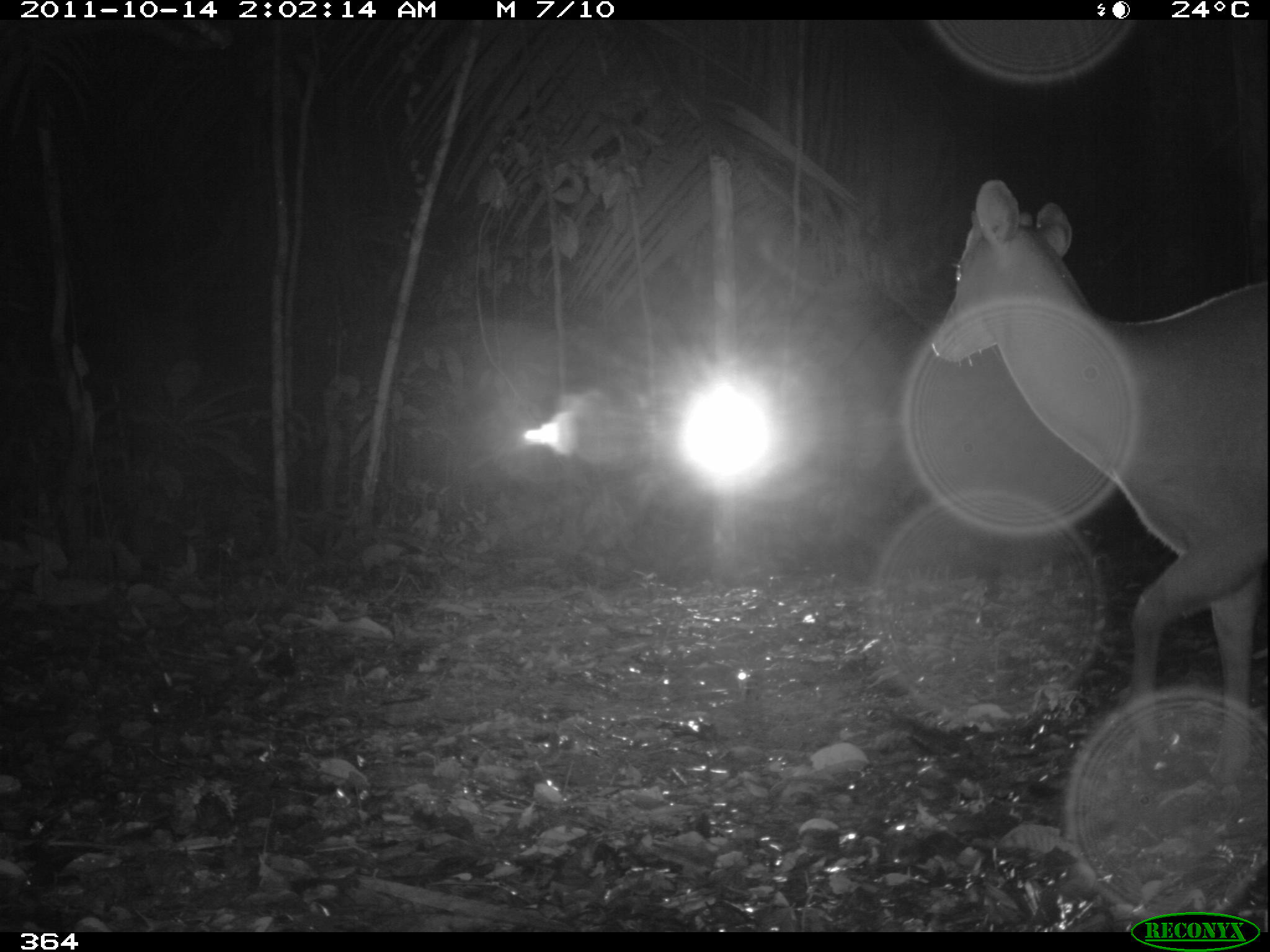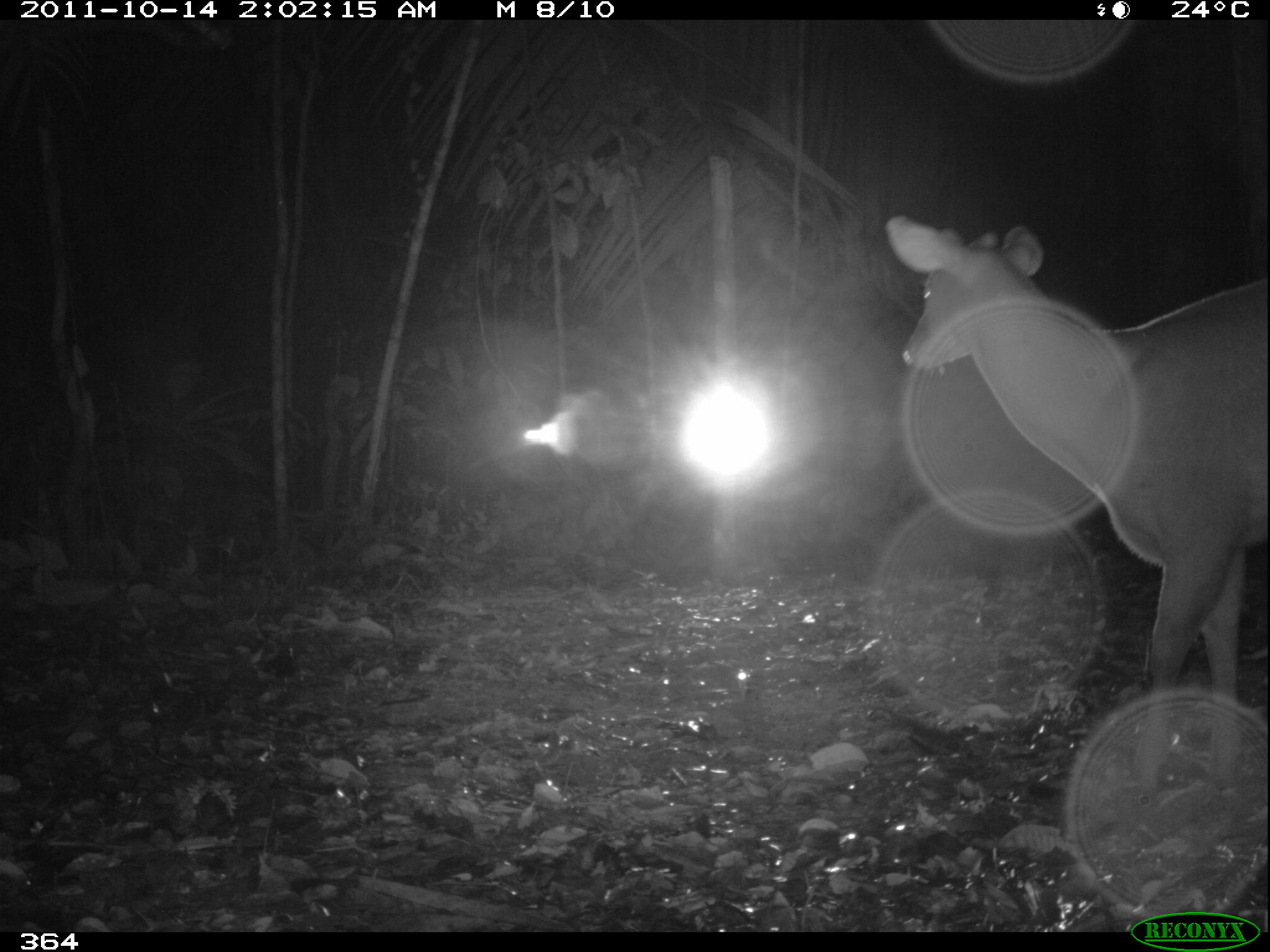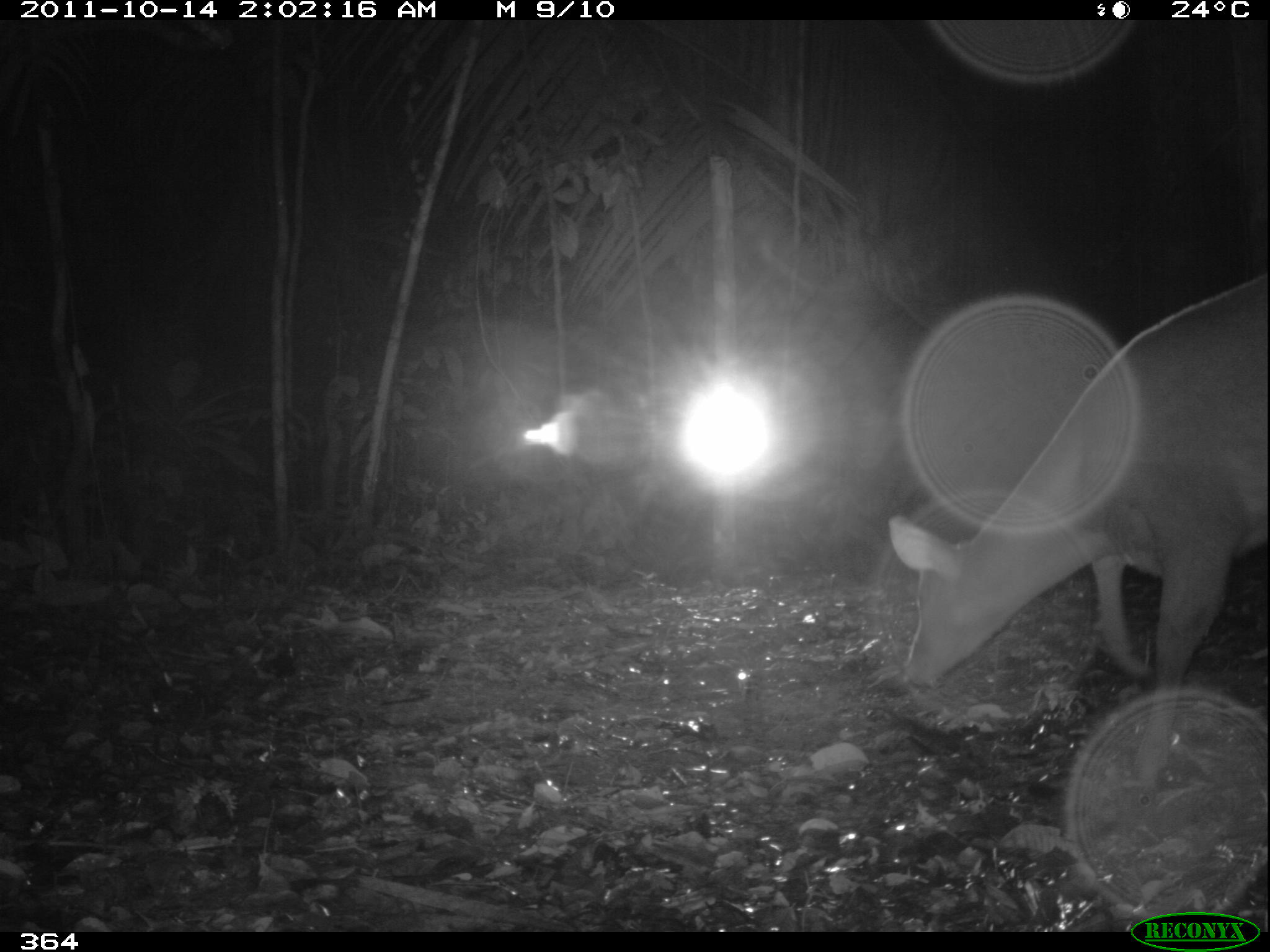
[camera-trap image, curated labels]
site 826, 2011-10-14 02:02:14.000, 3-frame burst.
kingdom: Animalia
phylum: Chordata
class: Mammalia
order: Artiodactyla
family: Cervidae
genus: Mazama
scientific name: Mazama americana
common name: red brocket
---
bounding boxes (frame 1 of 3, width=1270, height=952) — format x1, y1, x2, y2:
mazama americana: 930, 178, 1267, 784